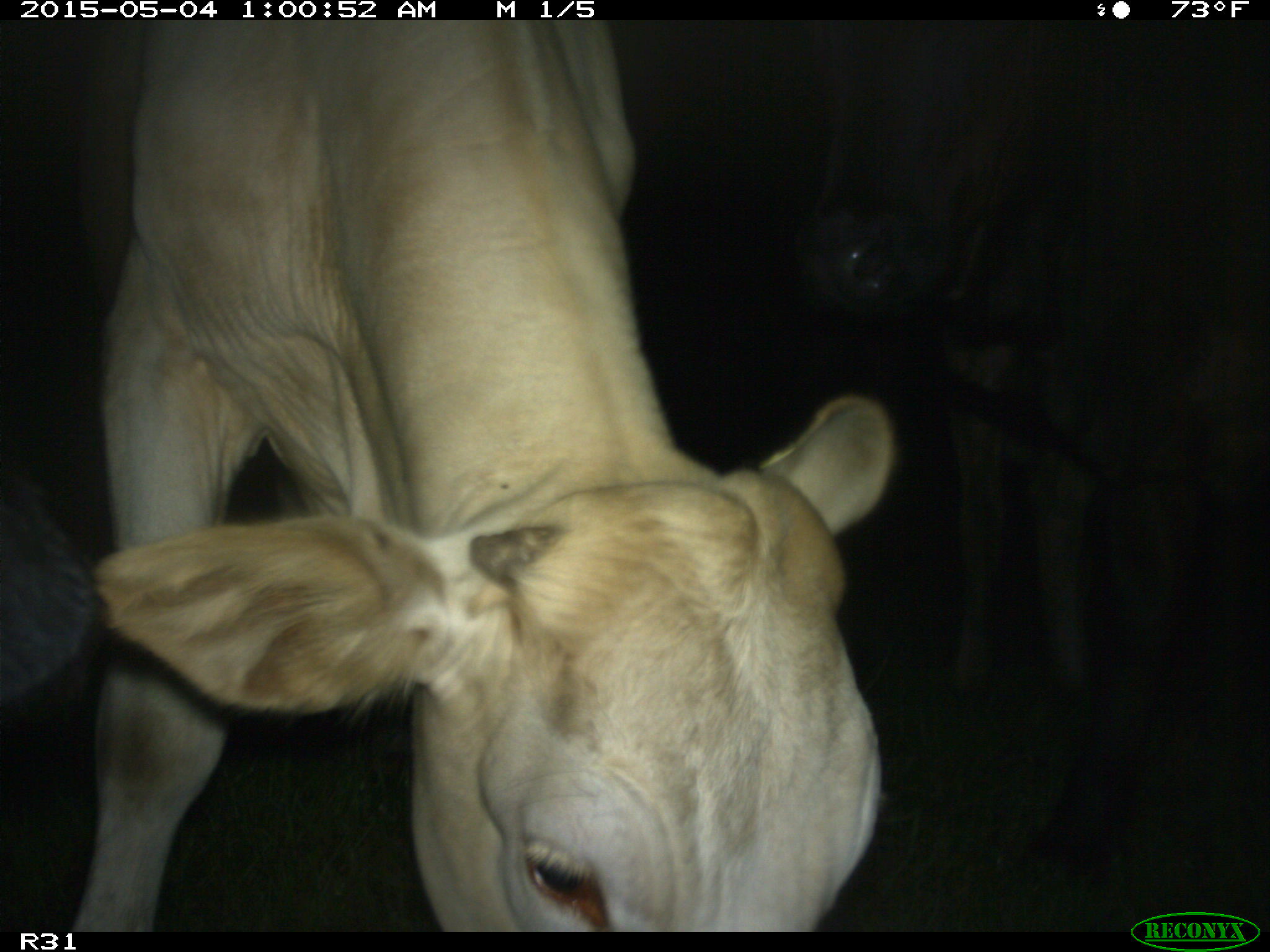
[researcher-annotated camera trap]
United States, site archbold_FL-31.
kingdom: Animalia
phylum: Chordata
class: Mammalia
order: Artiodactyla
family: Bovidae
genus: Bos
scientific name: Bos taurus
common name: domestic cow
Bos taurus (domestic cow).